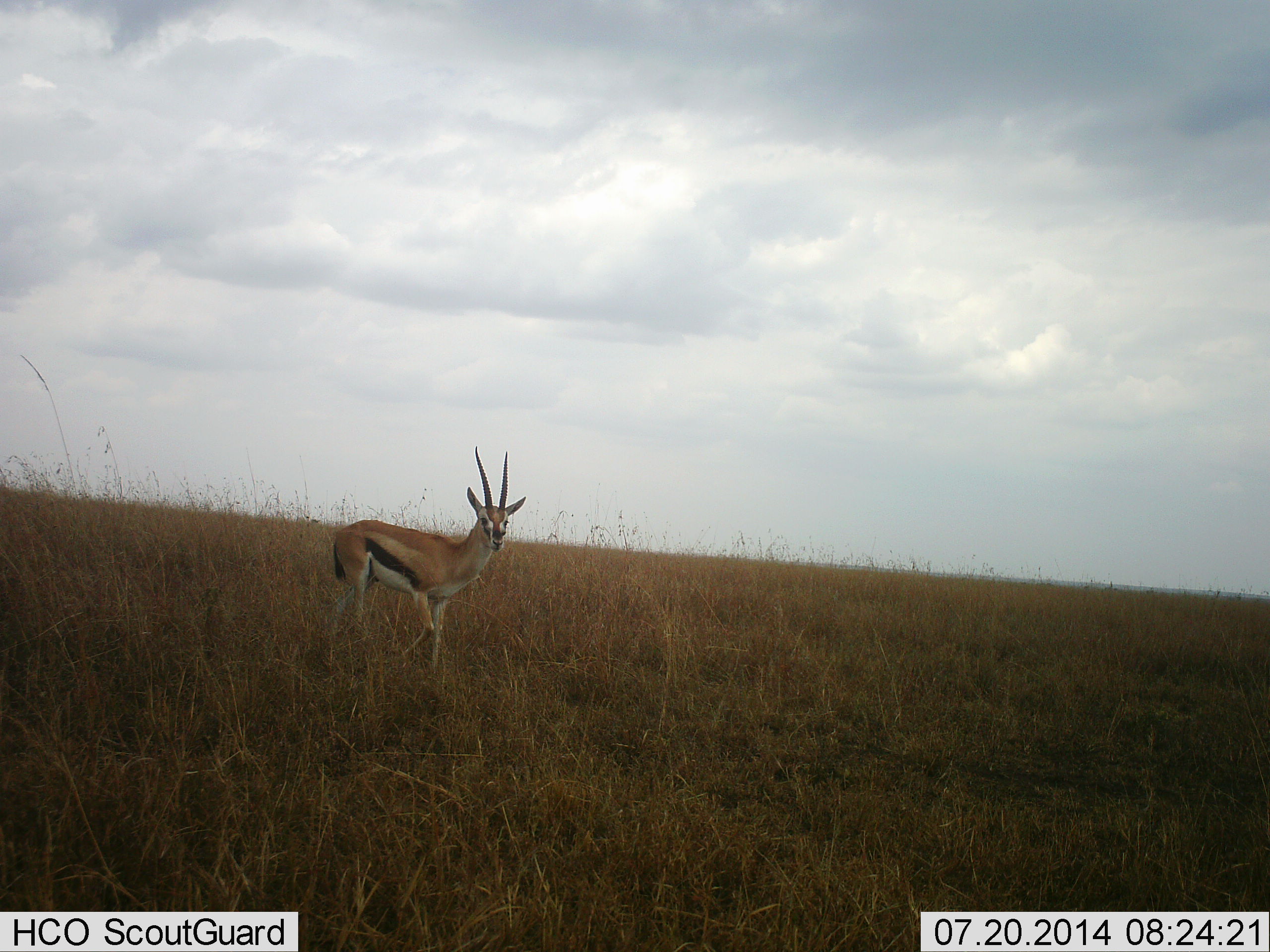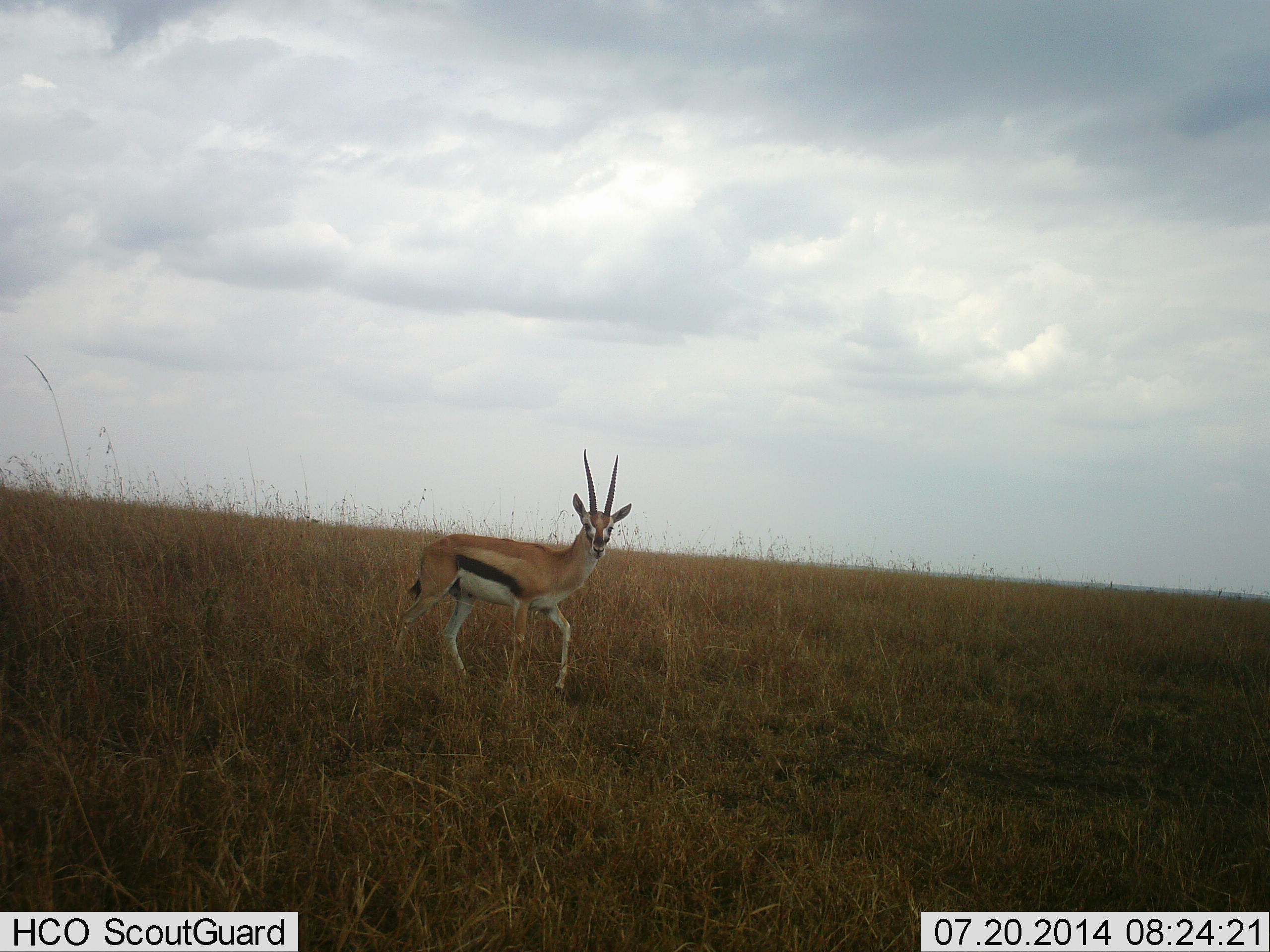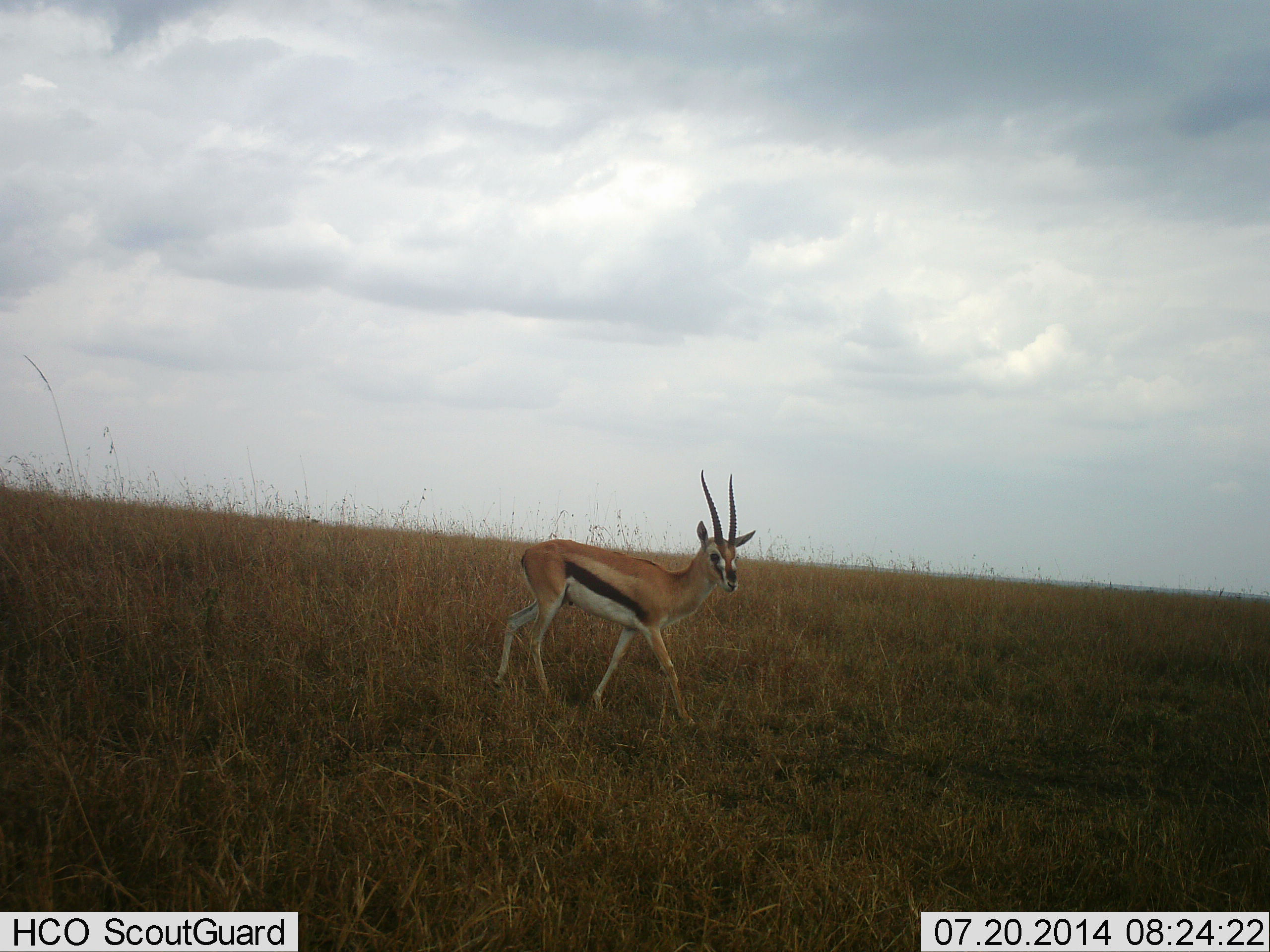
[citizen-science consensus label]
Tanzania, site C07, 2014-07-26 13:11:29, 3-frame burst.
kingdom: Animalia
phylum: Chordata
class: Mammalia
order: Artiodactyla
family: Bovidae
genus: Eudorcas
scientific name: Eudorcas thomsonii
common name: thomson's gazelle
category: gazellethomsons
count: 1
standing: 40%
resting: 0%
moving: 60%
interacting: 0%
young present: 0%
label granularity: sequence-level